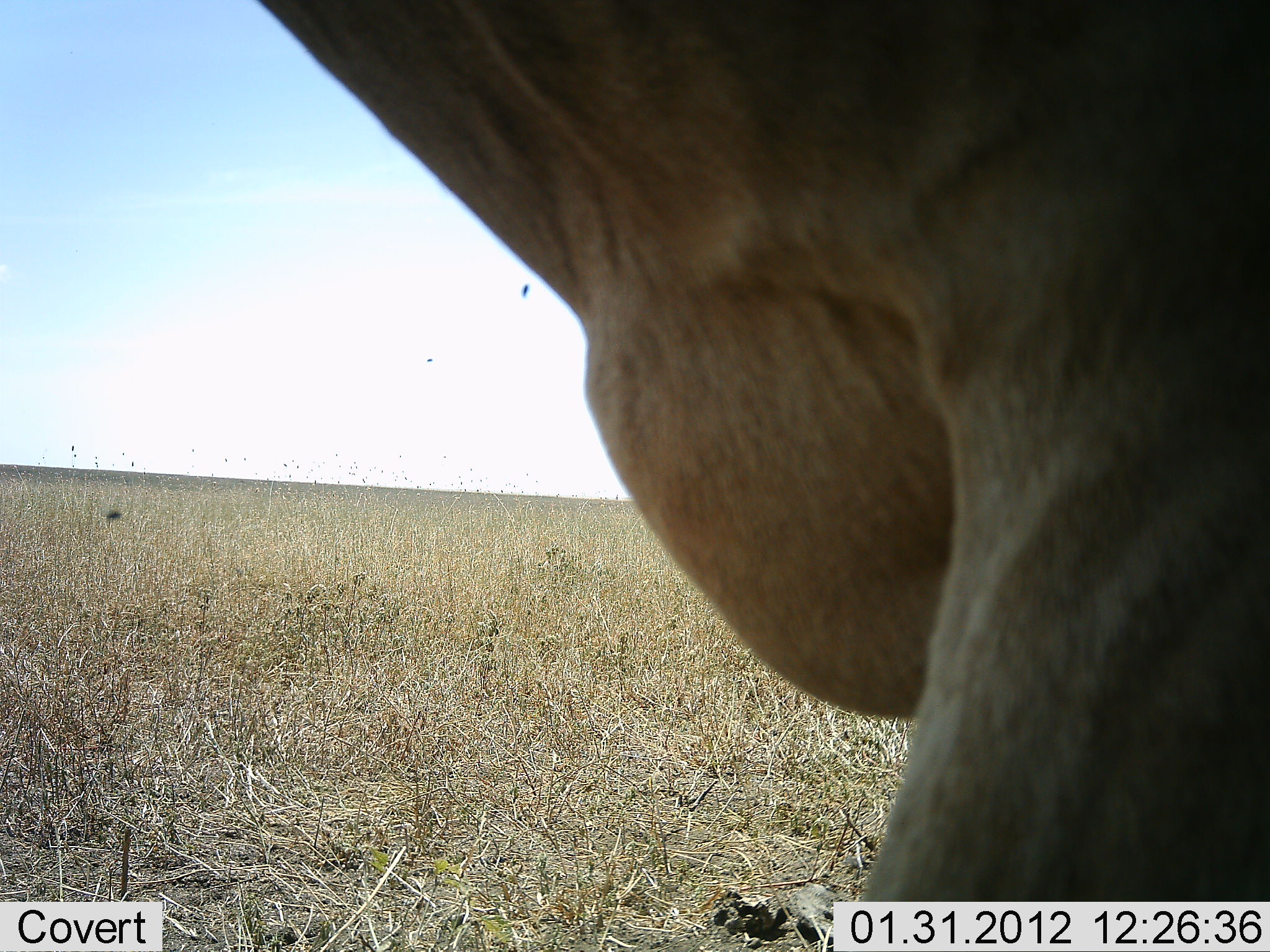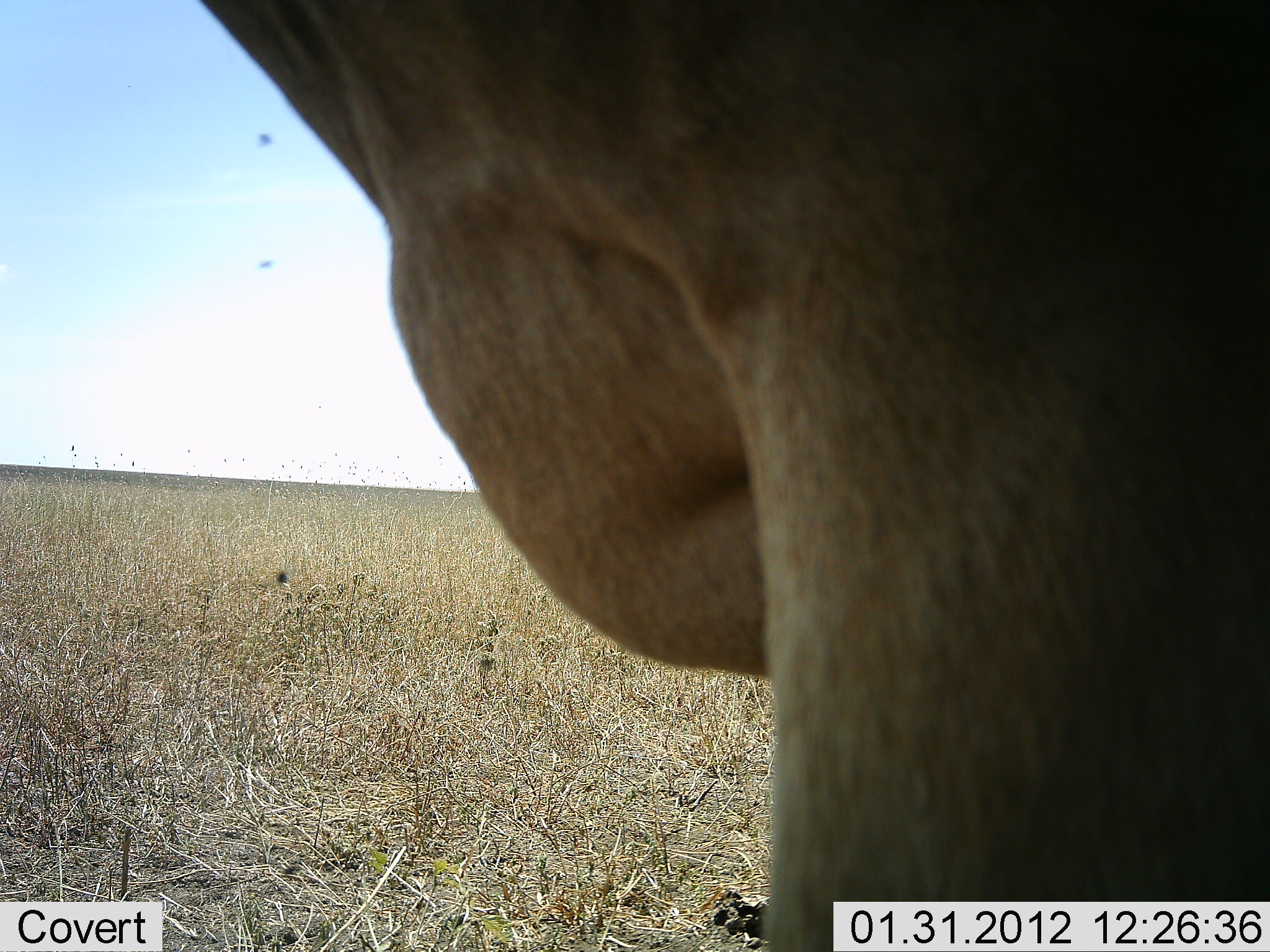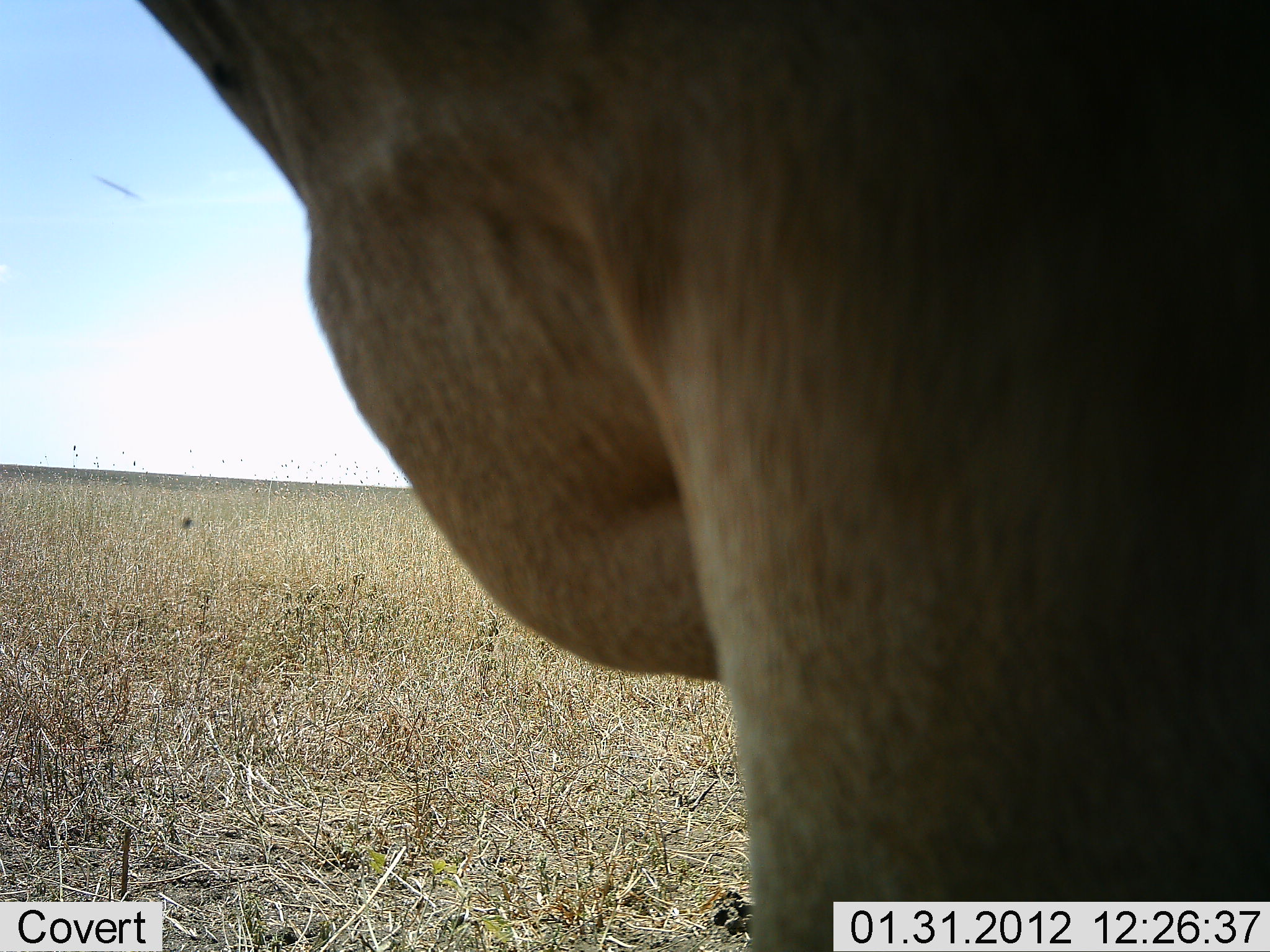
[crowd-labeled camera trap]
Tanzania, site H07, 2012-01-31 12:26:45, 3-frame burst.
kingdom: Animalia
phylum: Chordata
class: Mammalia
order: Artiodactyla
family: Bovidae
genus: Alcelaphus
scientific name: Alcelaphus buselaphus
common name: hartebeest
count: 1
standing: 83%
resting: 0%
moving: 17%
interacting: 0%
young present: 0%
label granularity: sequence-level